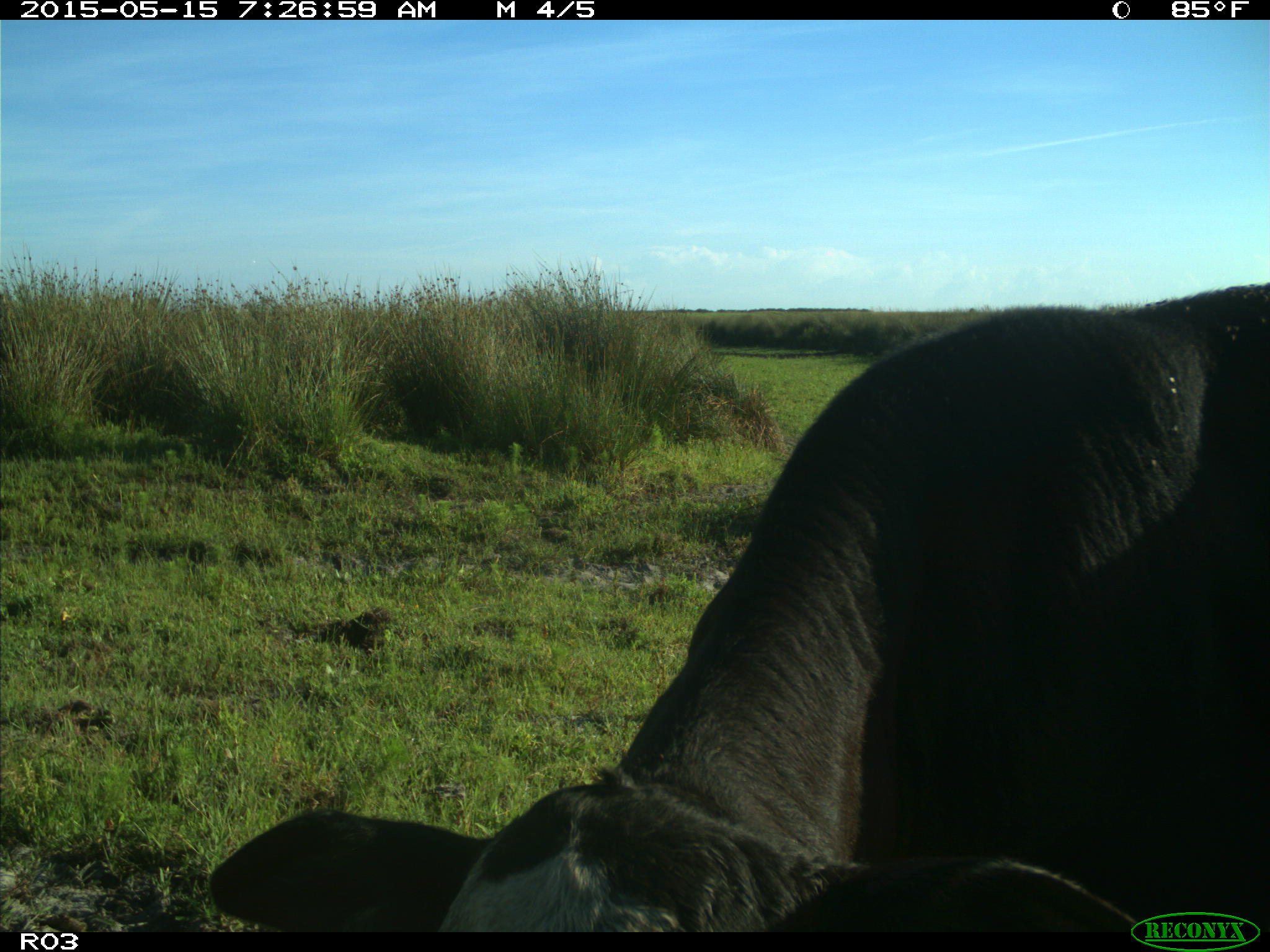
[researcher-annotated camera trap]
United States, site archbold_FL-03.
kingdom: Animalia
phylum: Chordata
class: Mammalia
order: Artiodactyla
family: Bovidae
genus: Bos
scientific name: Bos taurus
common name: domestic cow